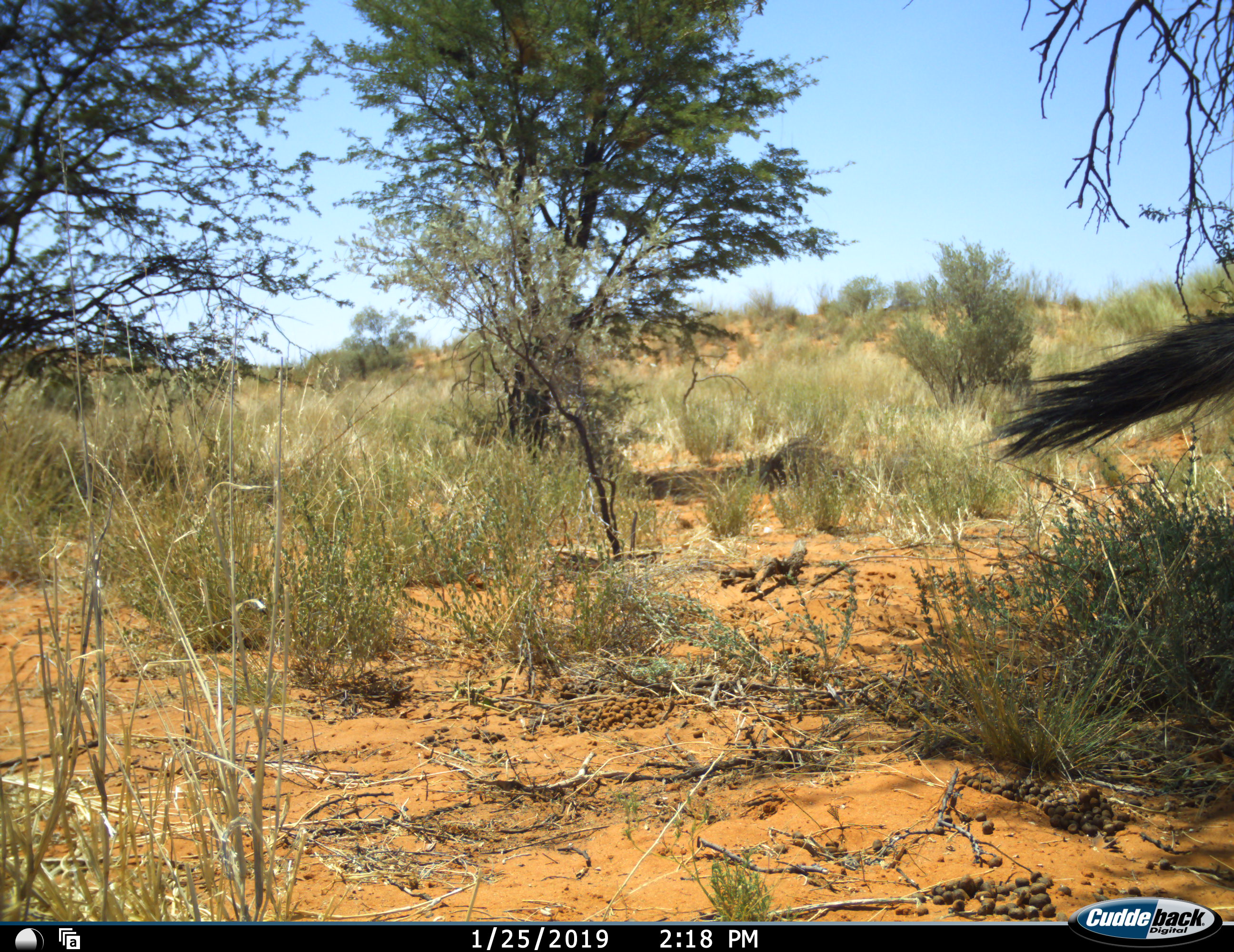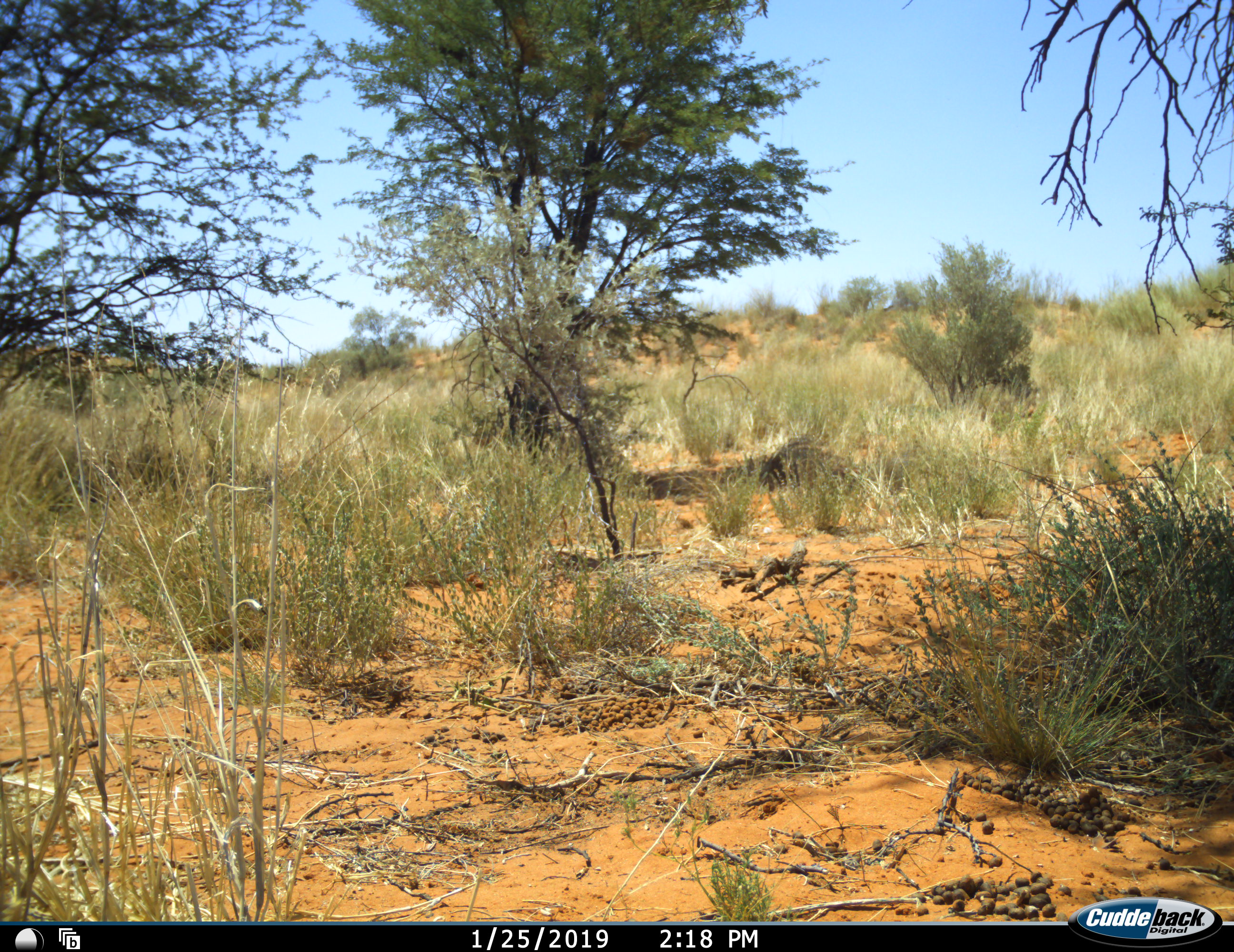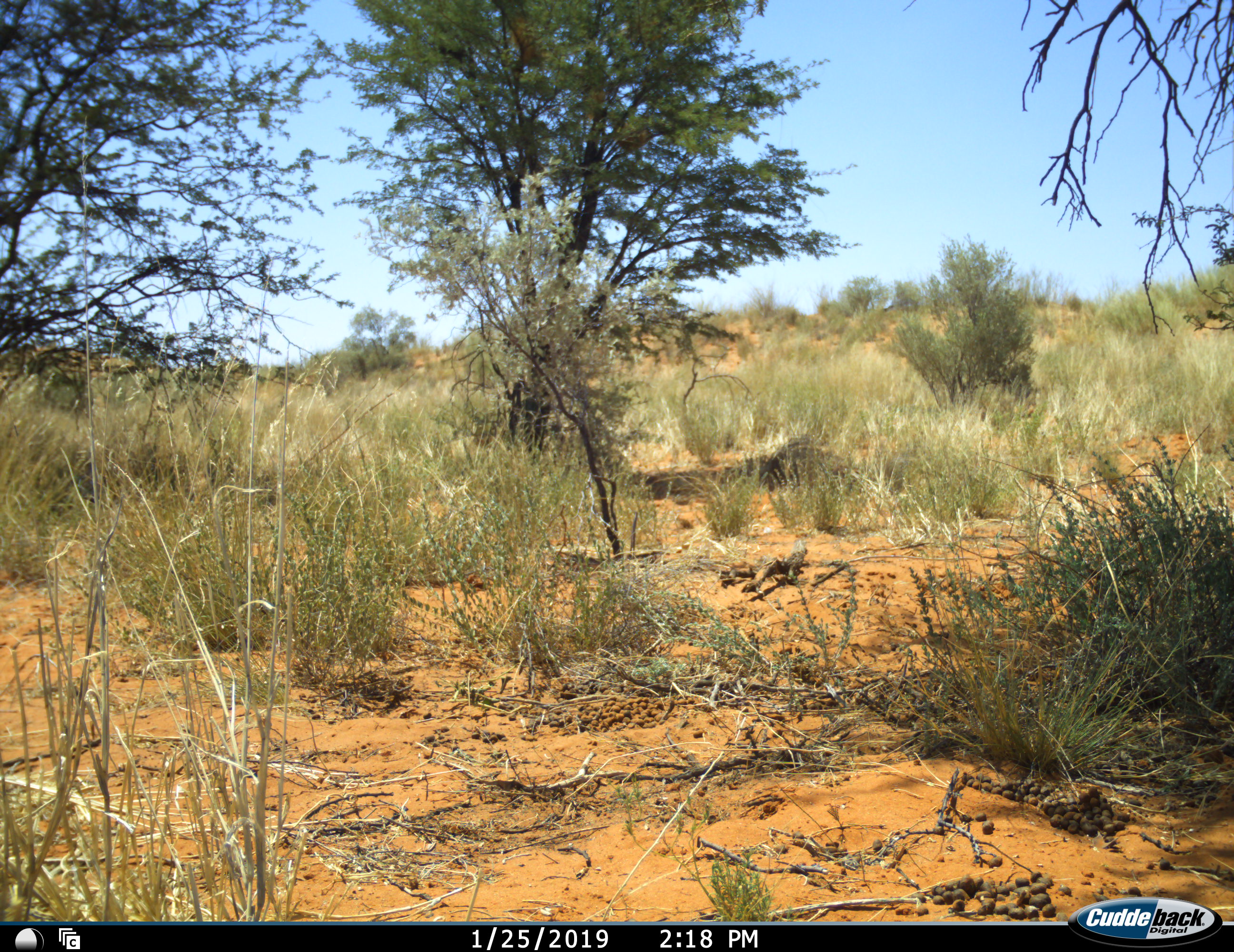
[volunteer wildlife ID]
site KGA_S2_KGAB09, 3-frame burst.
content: unidentified animal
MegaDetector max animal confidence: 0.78